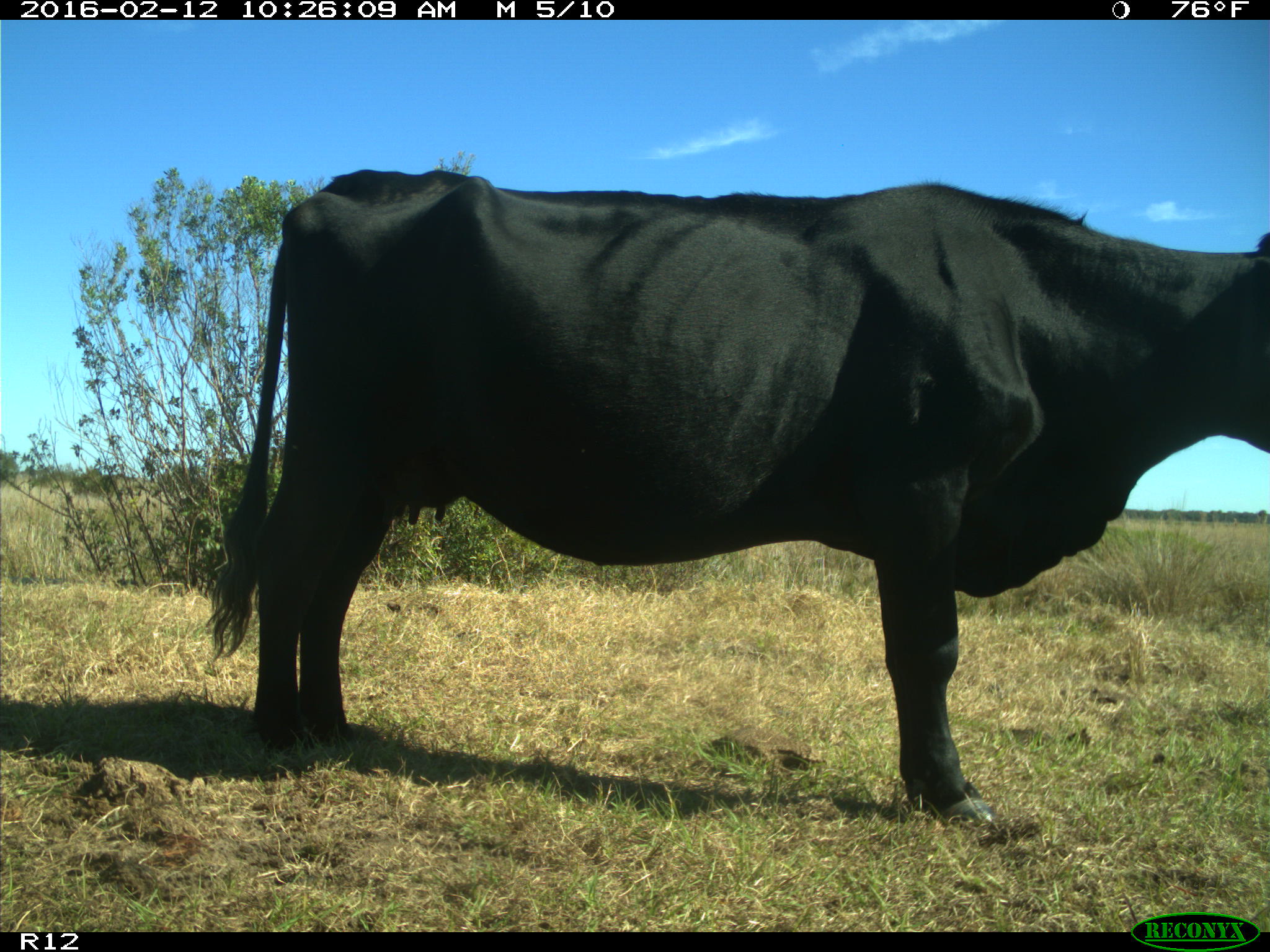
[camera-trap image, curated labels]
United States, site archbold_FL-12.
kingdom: Animalia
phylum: Chordata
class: Mammalia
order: Artiodactyla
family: Bovidae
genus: Bos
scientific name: Bos taurus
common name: domestic cow